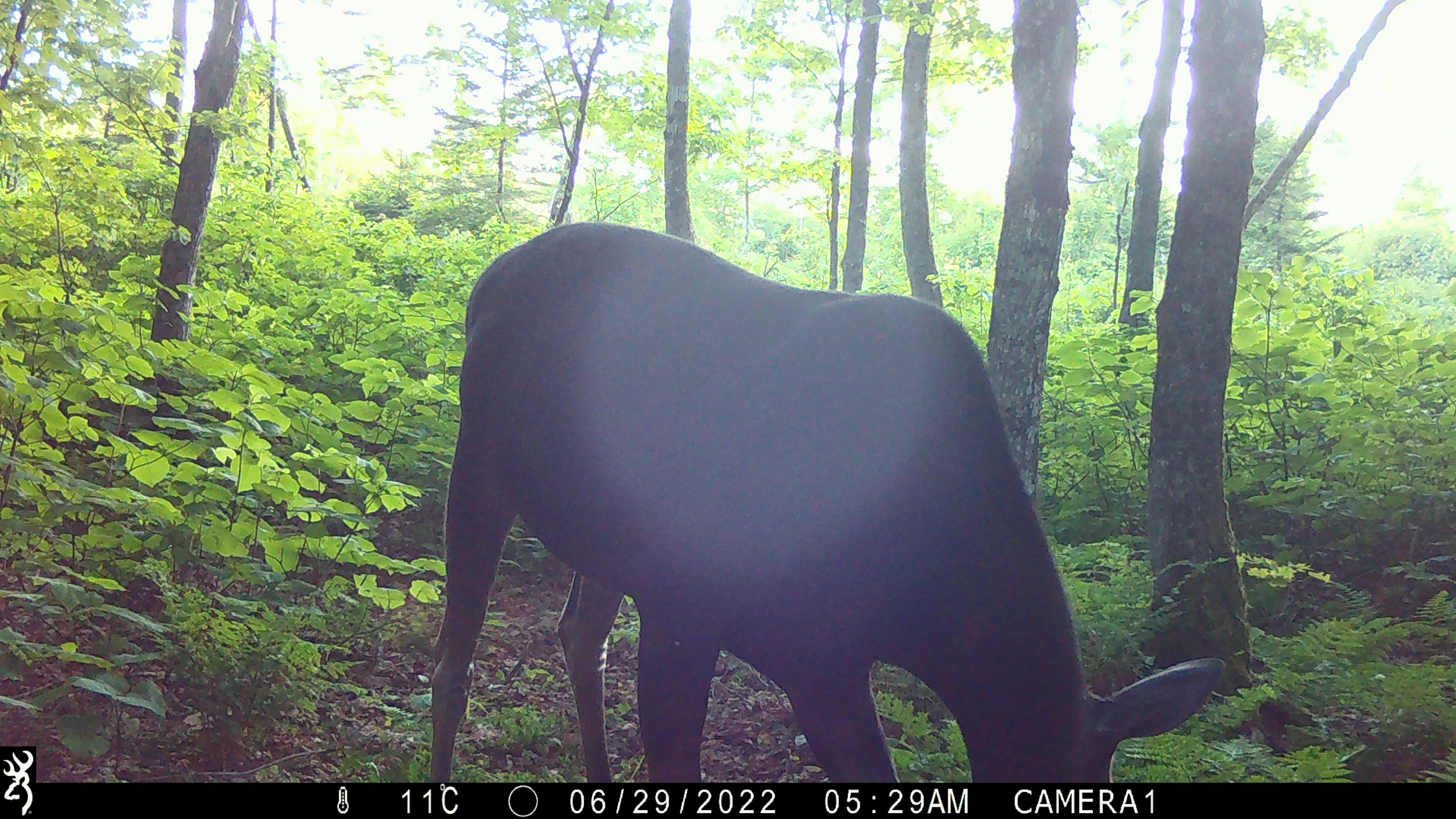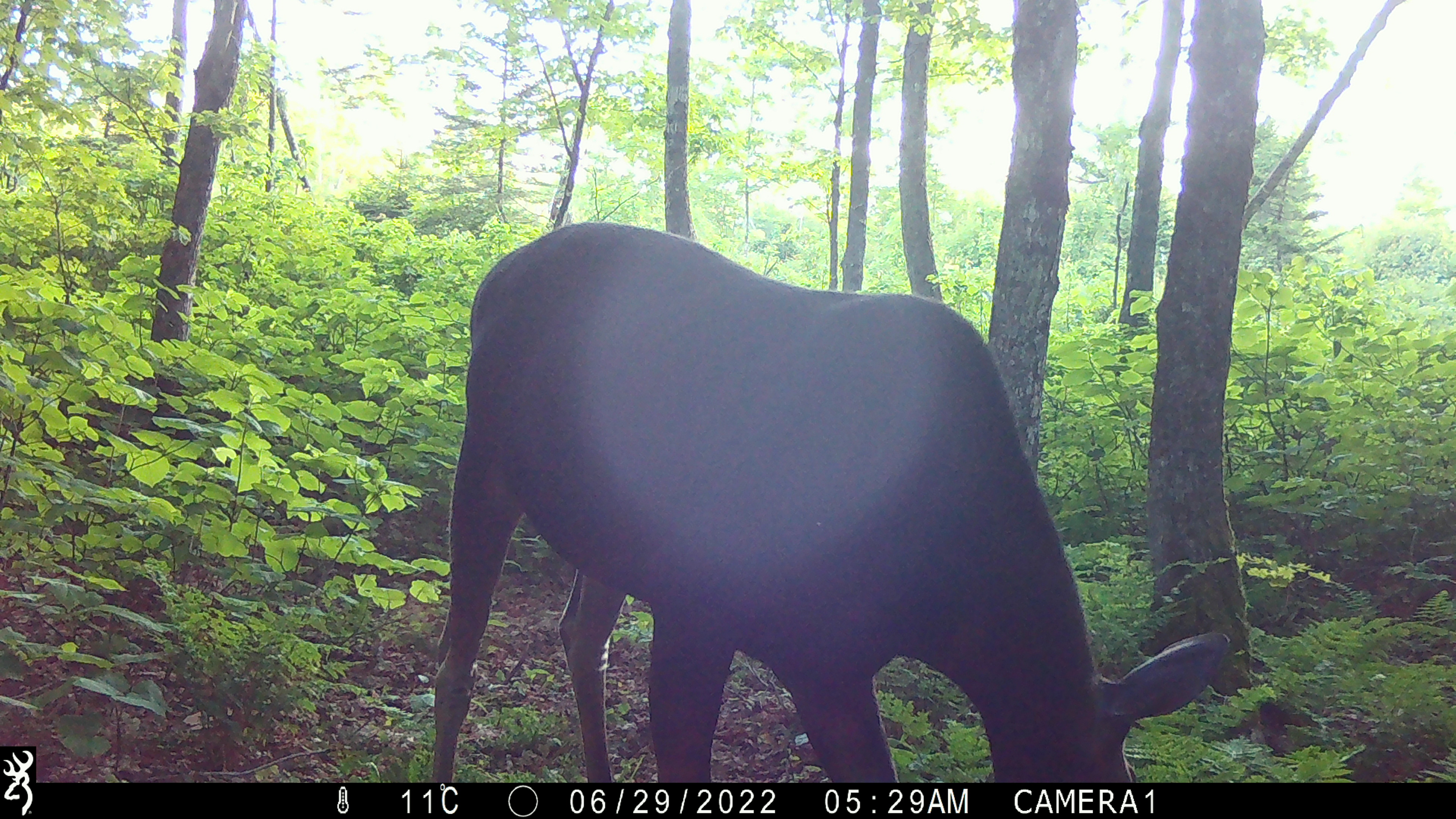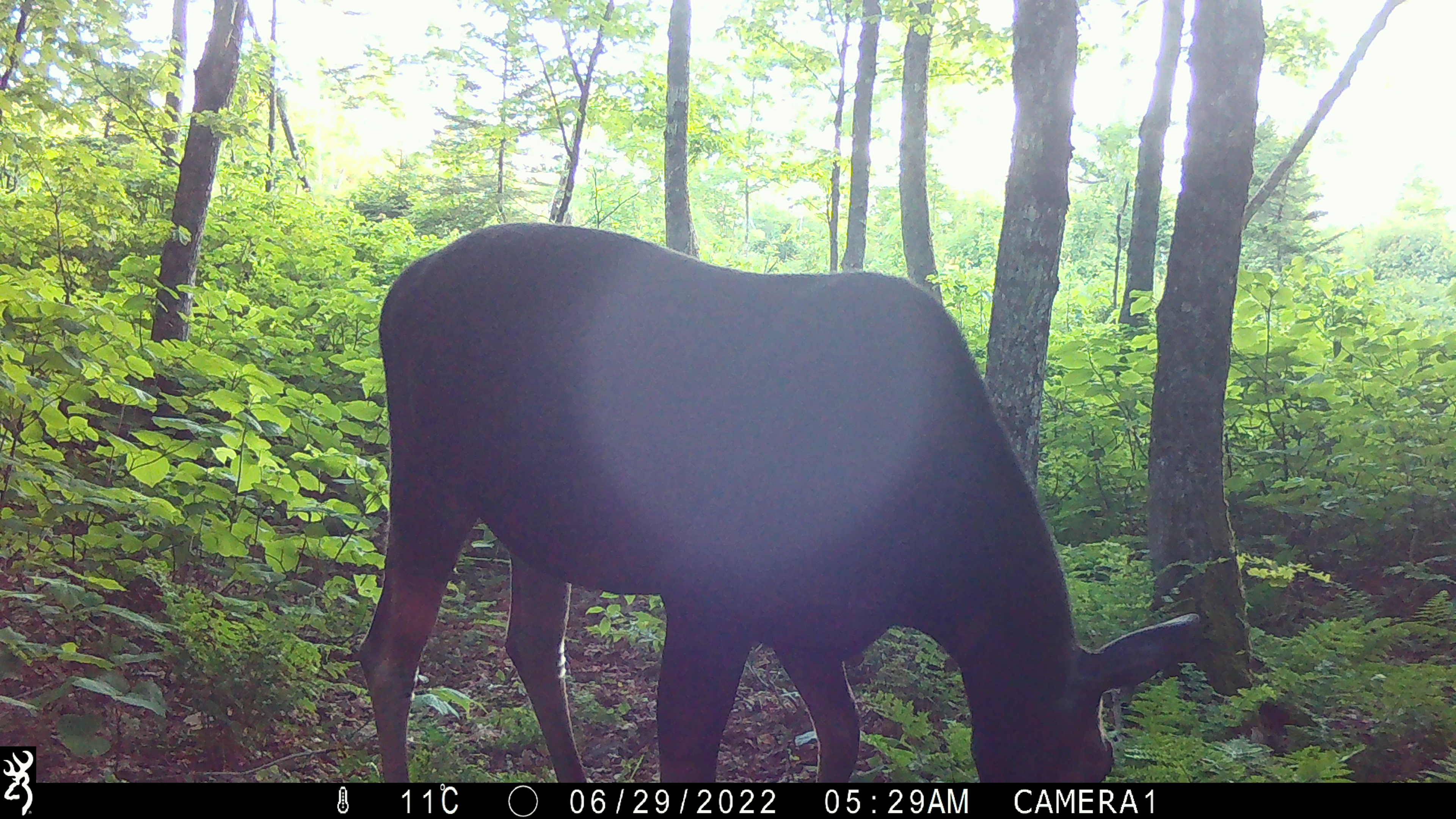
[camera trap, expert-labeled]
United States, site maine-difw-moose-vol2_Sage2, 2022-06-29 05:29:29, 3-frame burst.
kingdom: Animalia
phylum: Chordata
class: Mammalia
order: Artiodactyla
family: Cervidae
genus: Alces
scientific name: Alces alces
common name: moose